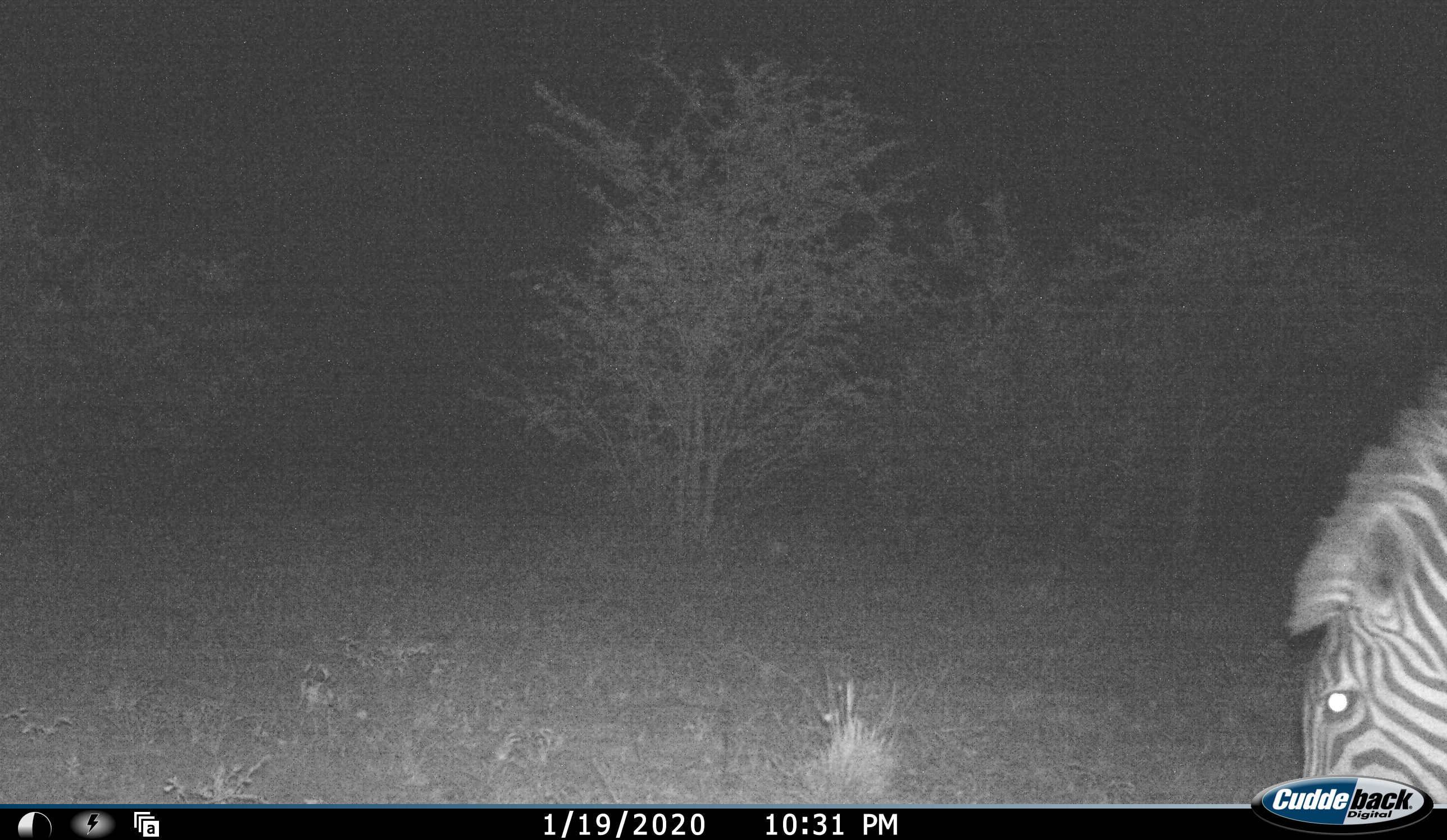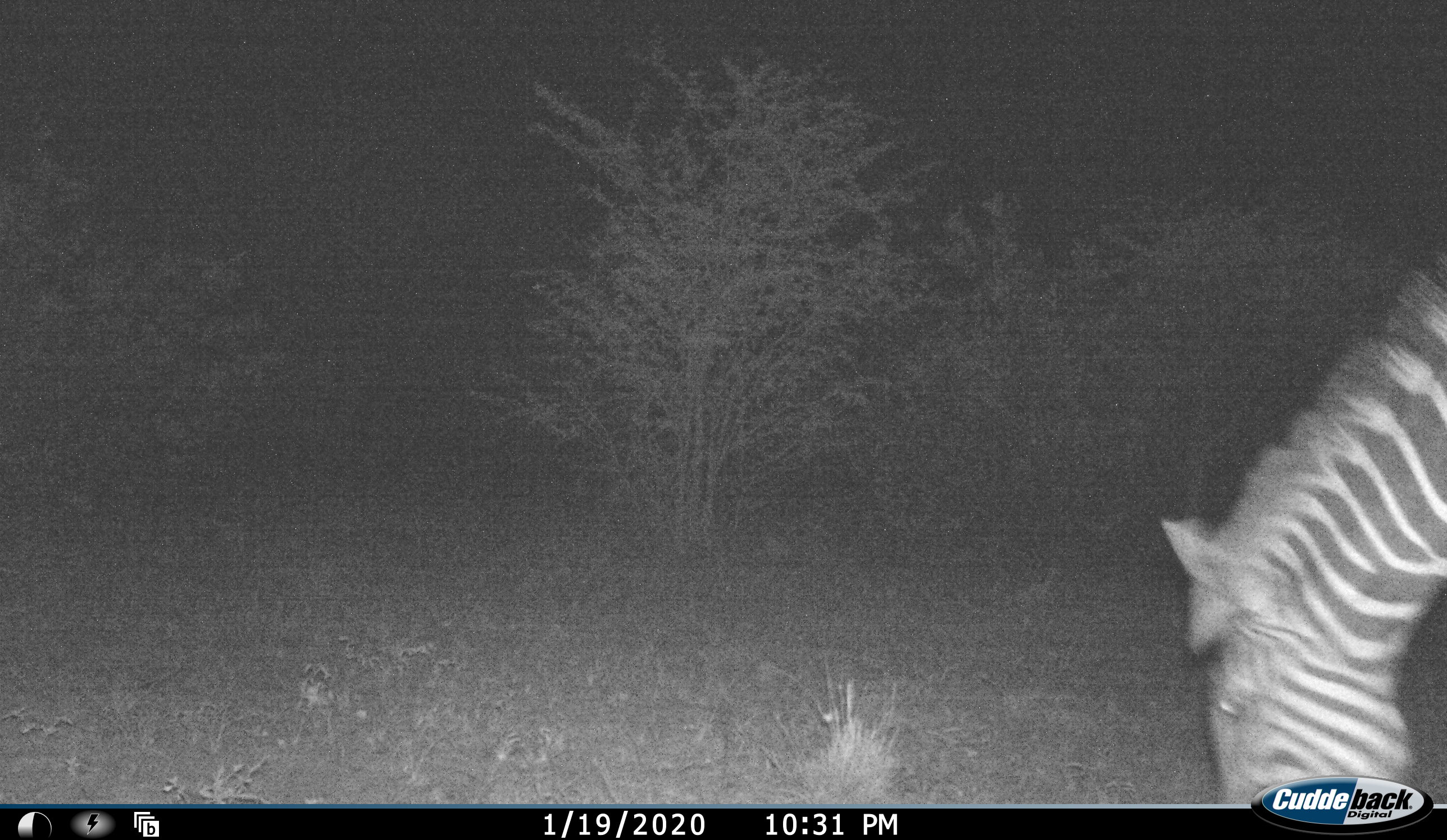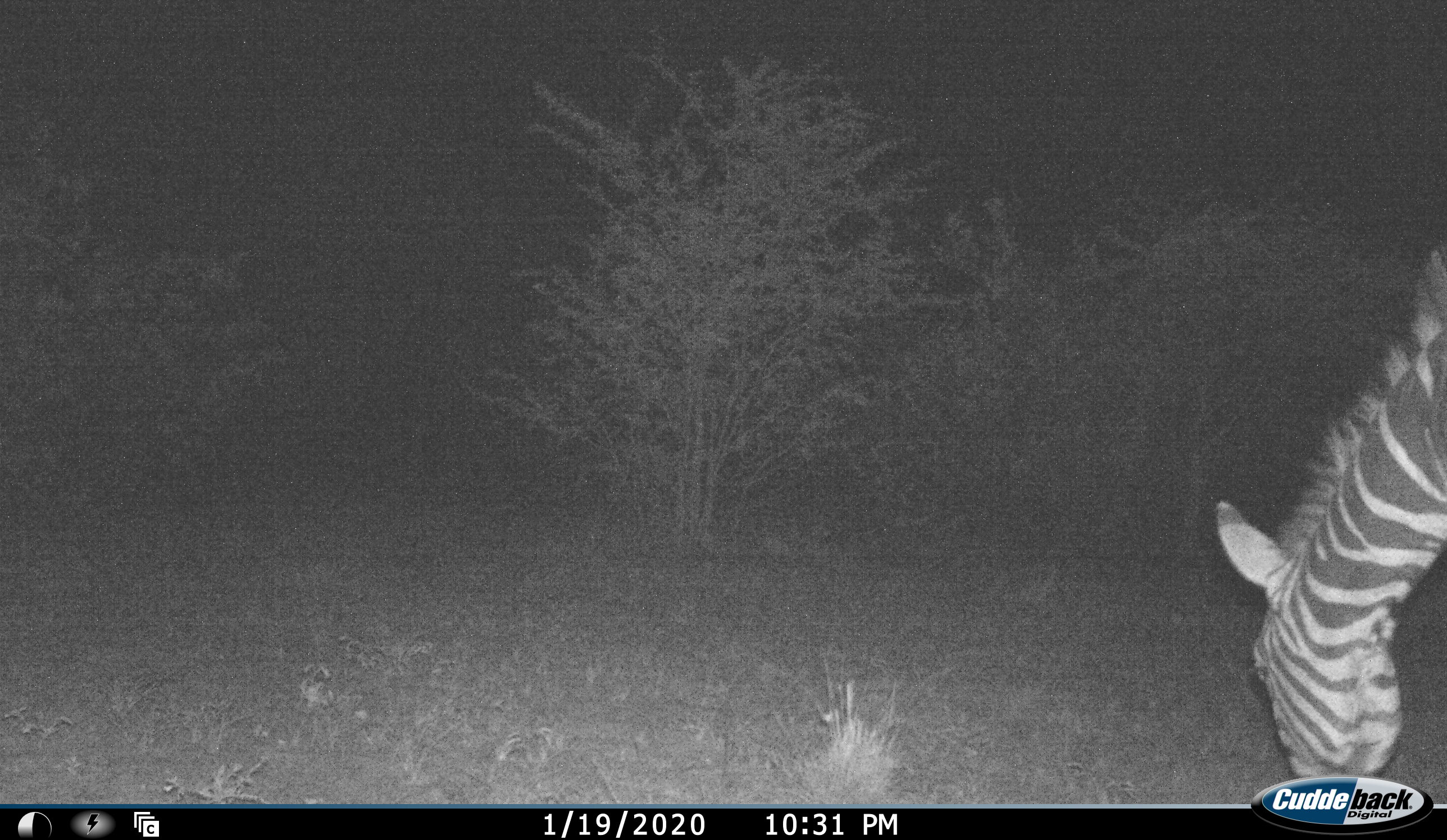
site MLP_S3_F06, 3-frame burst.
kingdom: Animalia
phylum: Chordata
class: Mammalia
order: Perissodactyla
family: Equidae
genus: Equus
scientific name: Equus quagga burchellii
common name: burchell's zebra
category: zebraburchells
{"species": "zebraburchells (burchell's zebra) (Equus quagga burchellii)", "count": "1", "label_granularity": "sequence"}